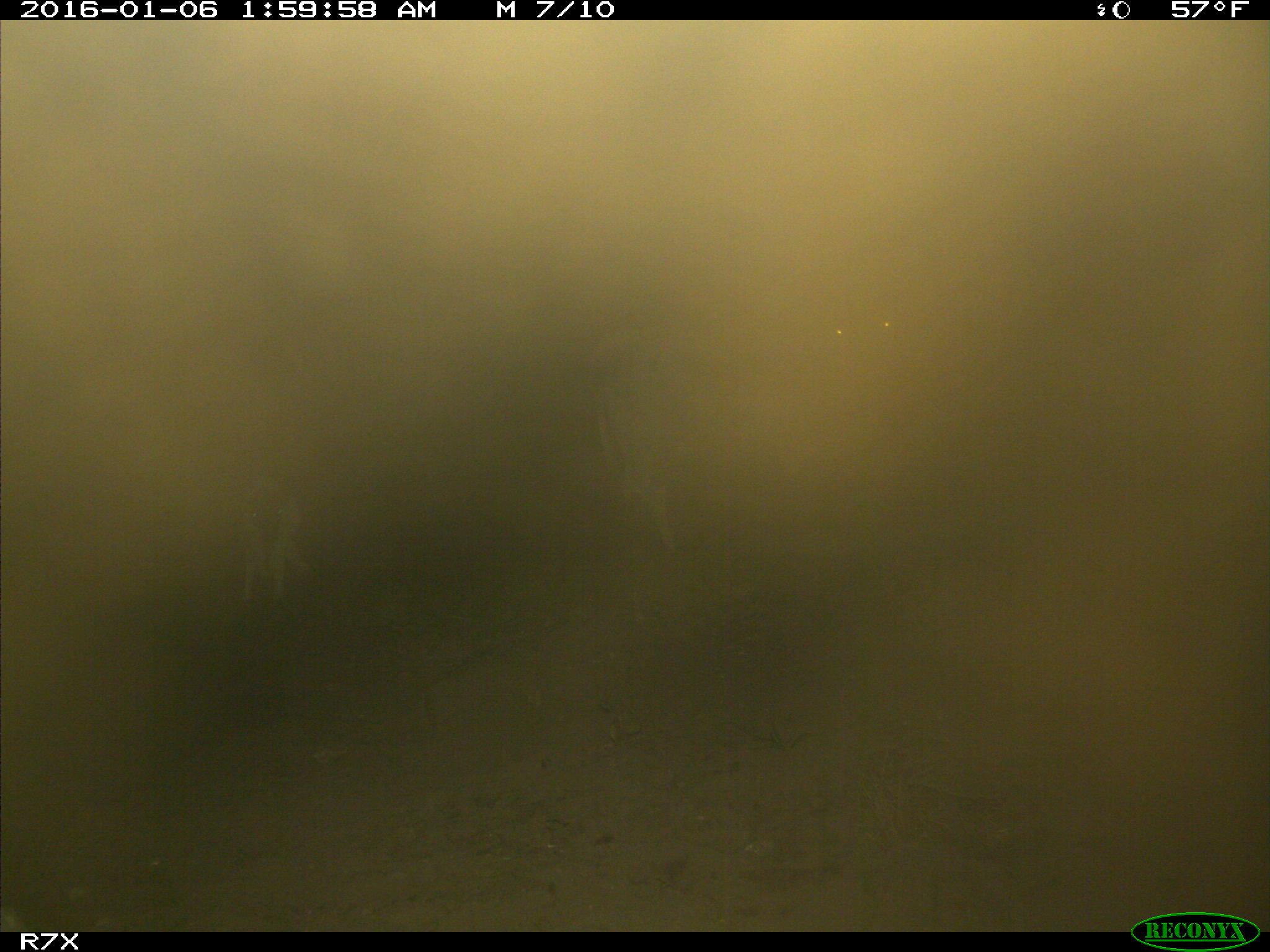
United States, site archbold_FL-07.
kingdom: Animalia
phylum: Chordata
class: Mammalia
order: Artiodactyla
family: Bovidae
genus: Bos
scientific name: Bos taurus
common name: domestic cow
Bos taurus (domestic cow).